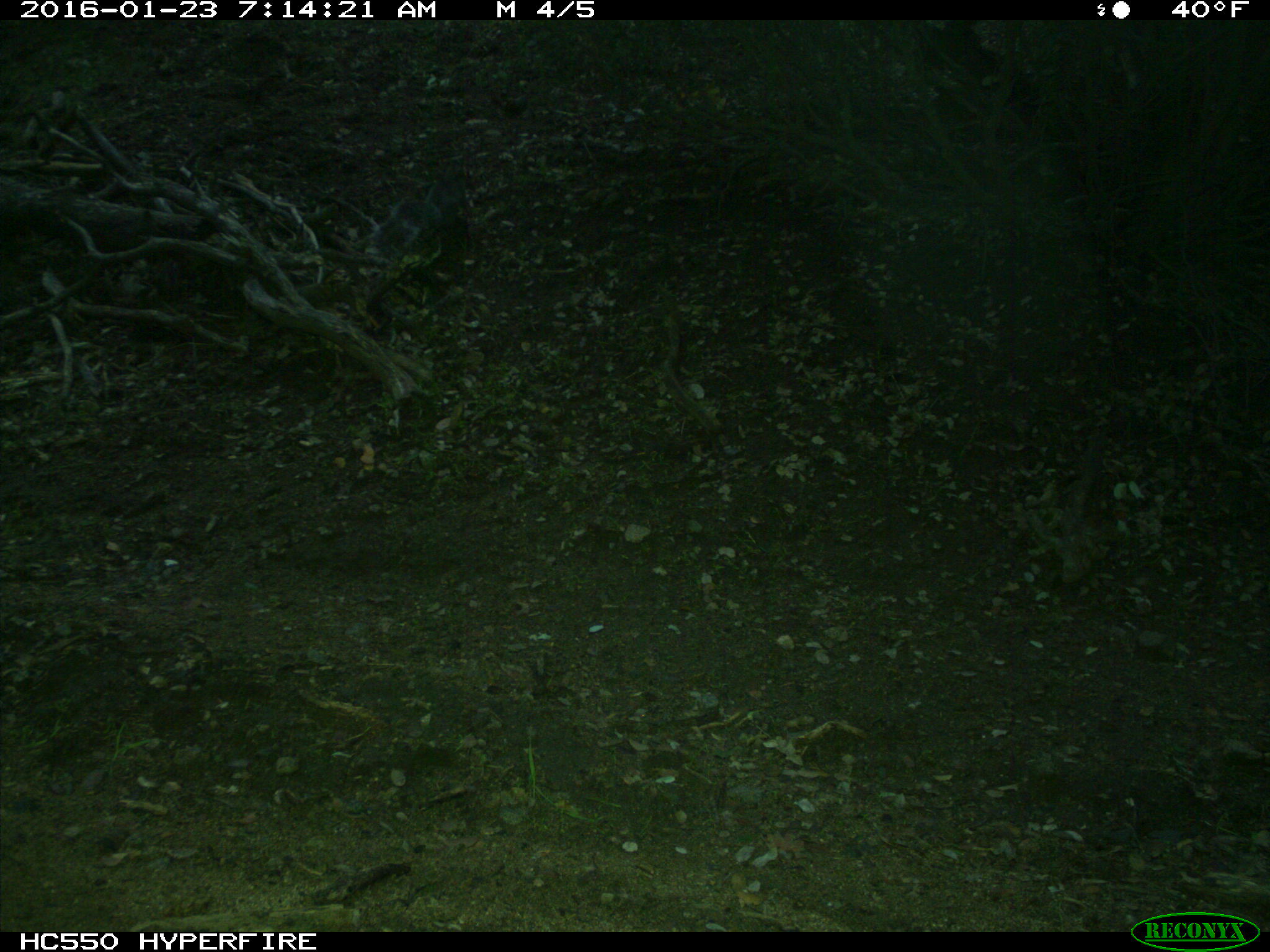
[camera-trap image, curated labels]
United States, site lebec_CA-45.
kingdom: Animalia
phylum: Chordata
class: Mammalia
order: Rodentia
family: Sciuridae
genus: Sciurus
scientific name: Sciurus carolinensis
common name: eastern gray squirrel